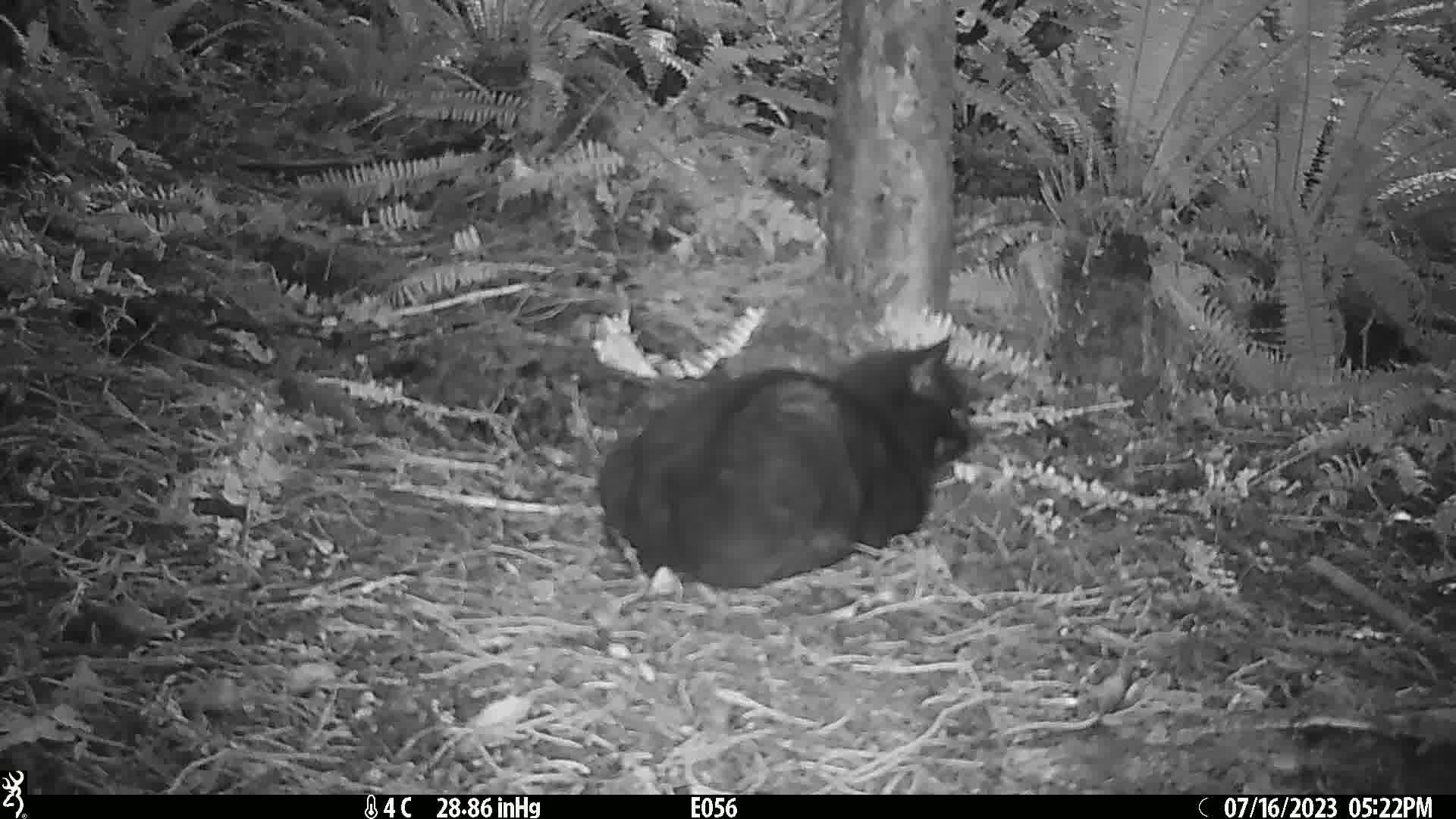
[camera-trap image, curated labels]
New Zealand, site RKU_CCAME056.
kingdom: Animalia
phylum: Chordata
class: Mammalia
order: Carnivora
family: Felidae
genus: Felis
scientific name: Felis catus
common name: domestic cat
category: cat